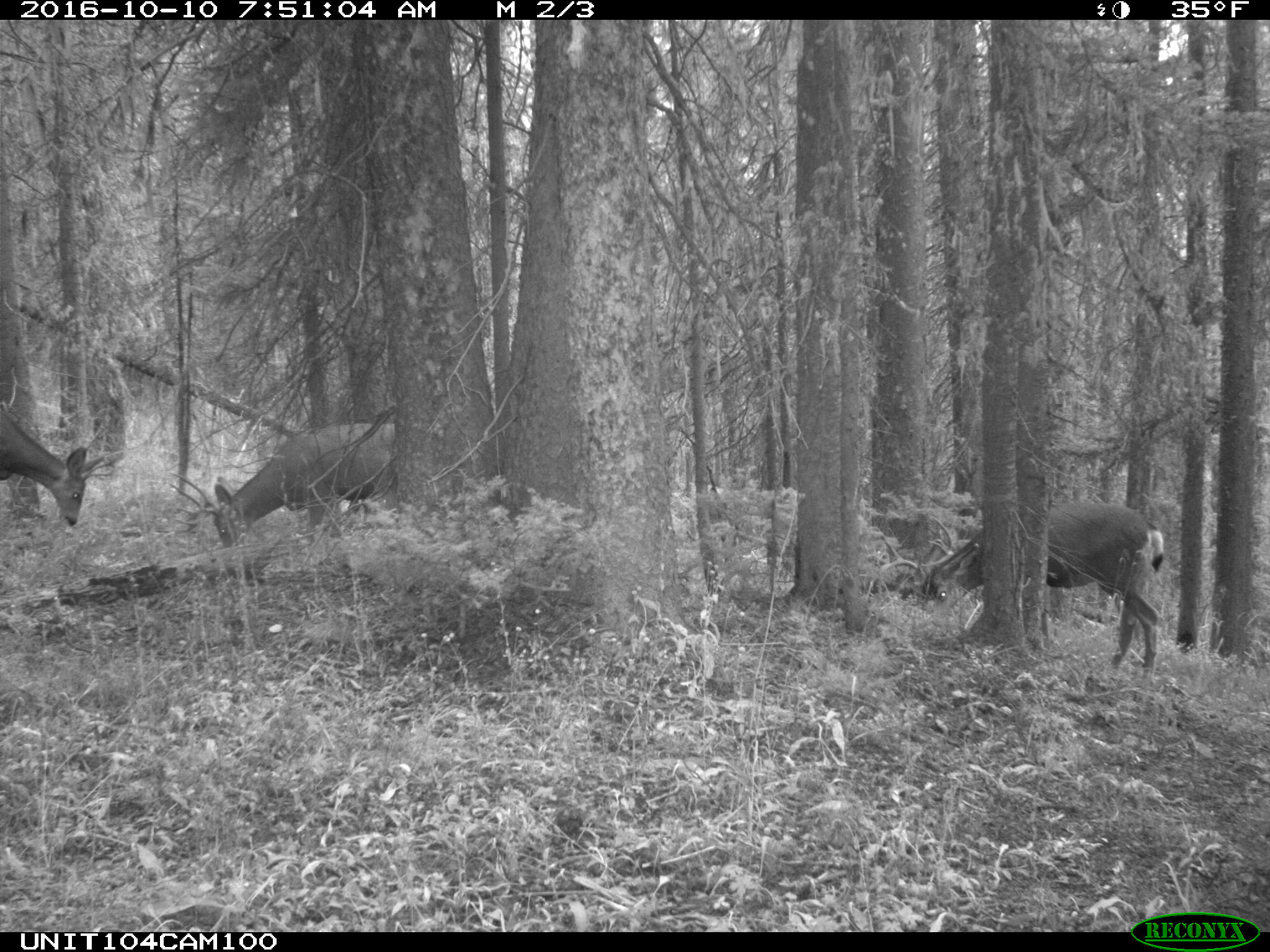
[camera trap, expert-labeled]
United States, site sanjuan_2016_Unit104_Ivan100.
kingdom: Animalia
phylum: Chordata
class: Mammalia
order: Artiodactyla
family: Cervidae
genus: Odocoileus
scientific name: Odocoileus hemionus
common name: mule deer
Odocoileus hemionus (mule deer).